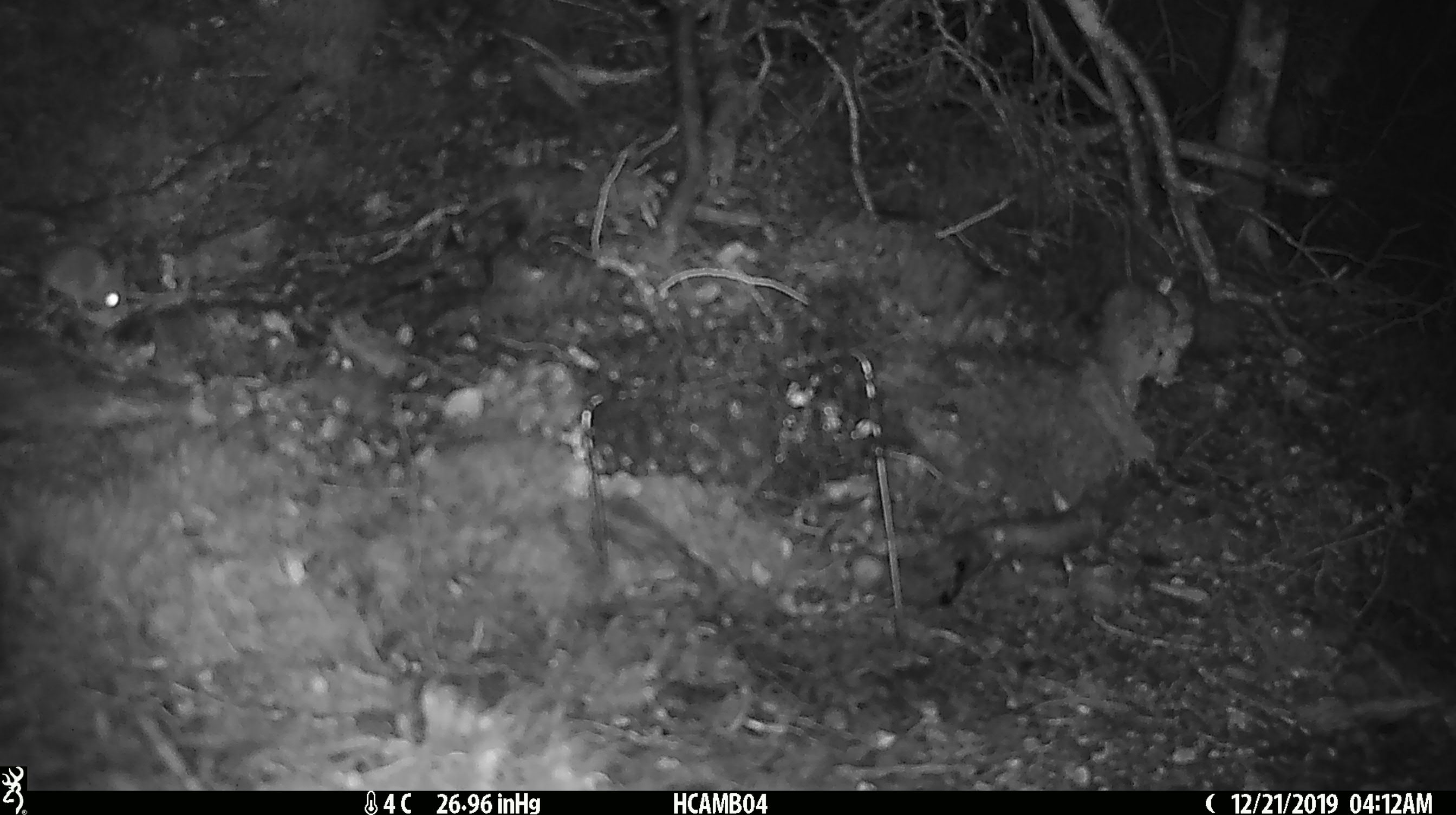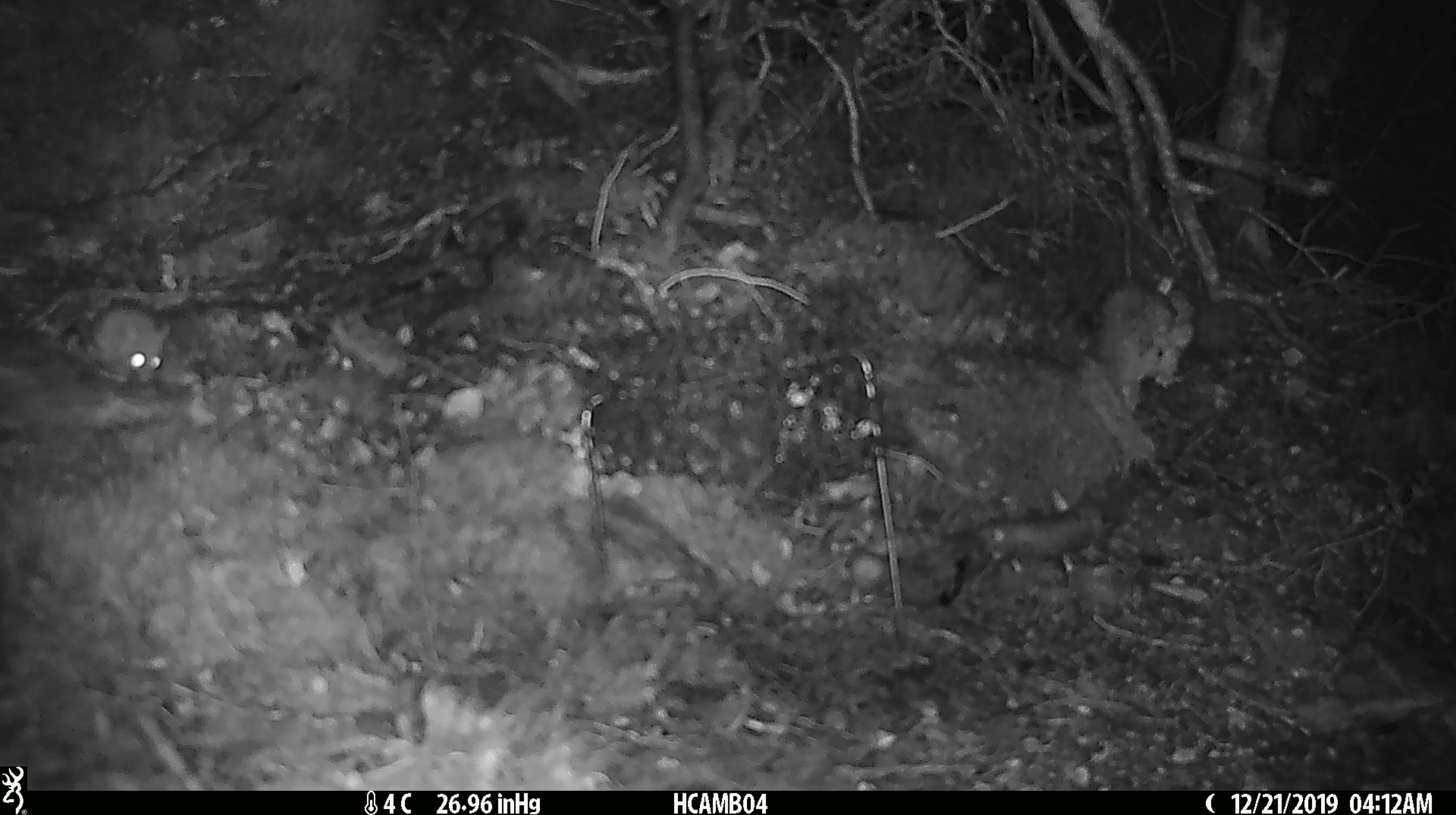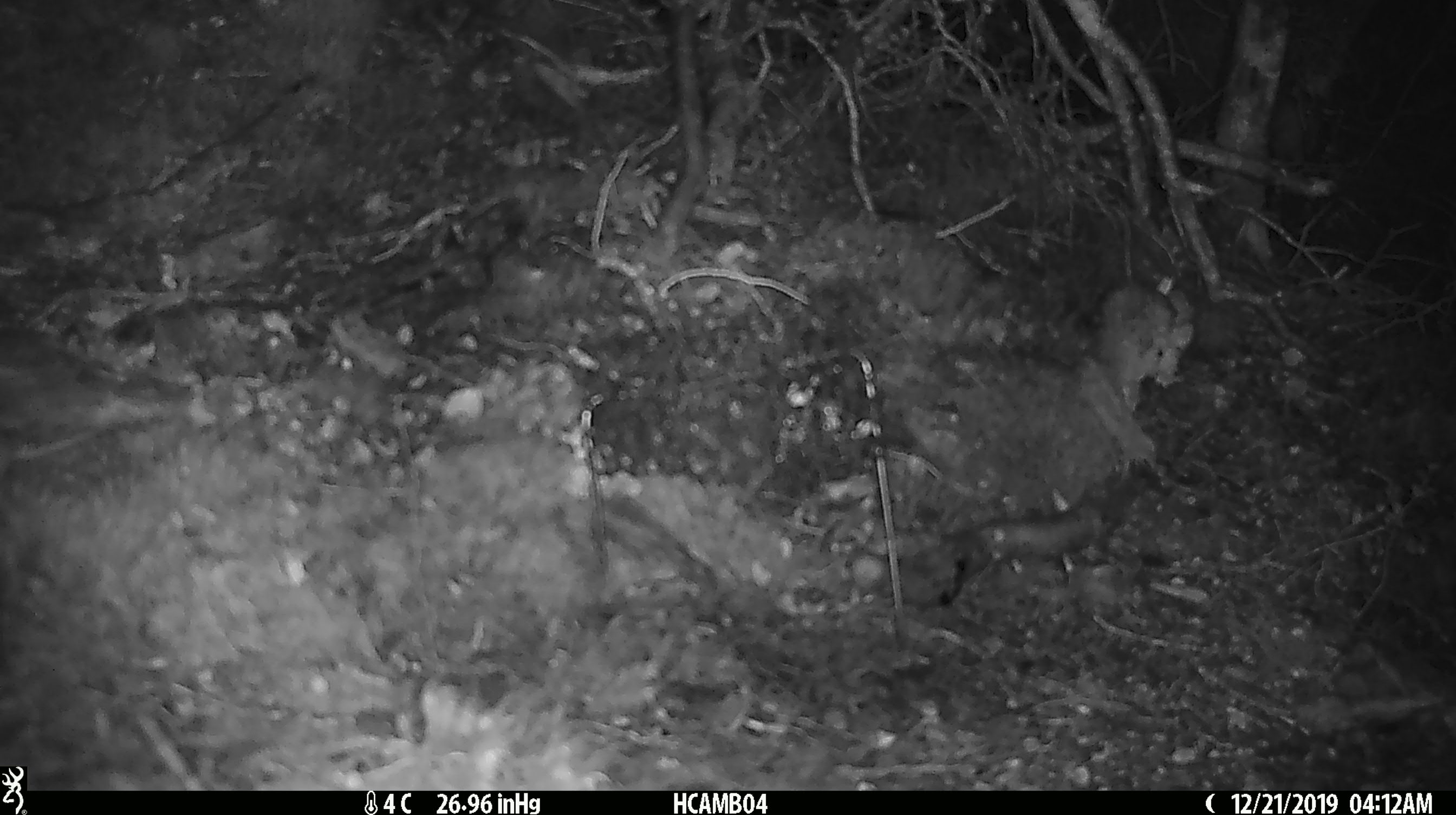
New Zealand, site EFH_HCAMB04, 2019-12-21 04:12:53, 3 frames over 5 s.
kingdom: Animalia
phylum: Chordata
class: Mammalia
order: Rodentia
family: Muridae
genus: Mus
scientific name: Mus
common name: mouse